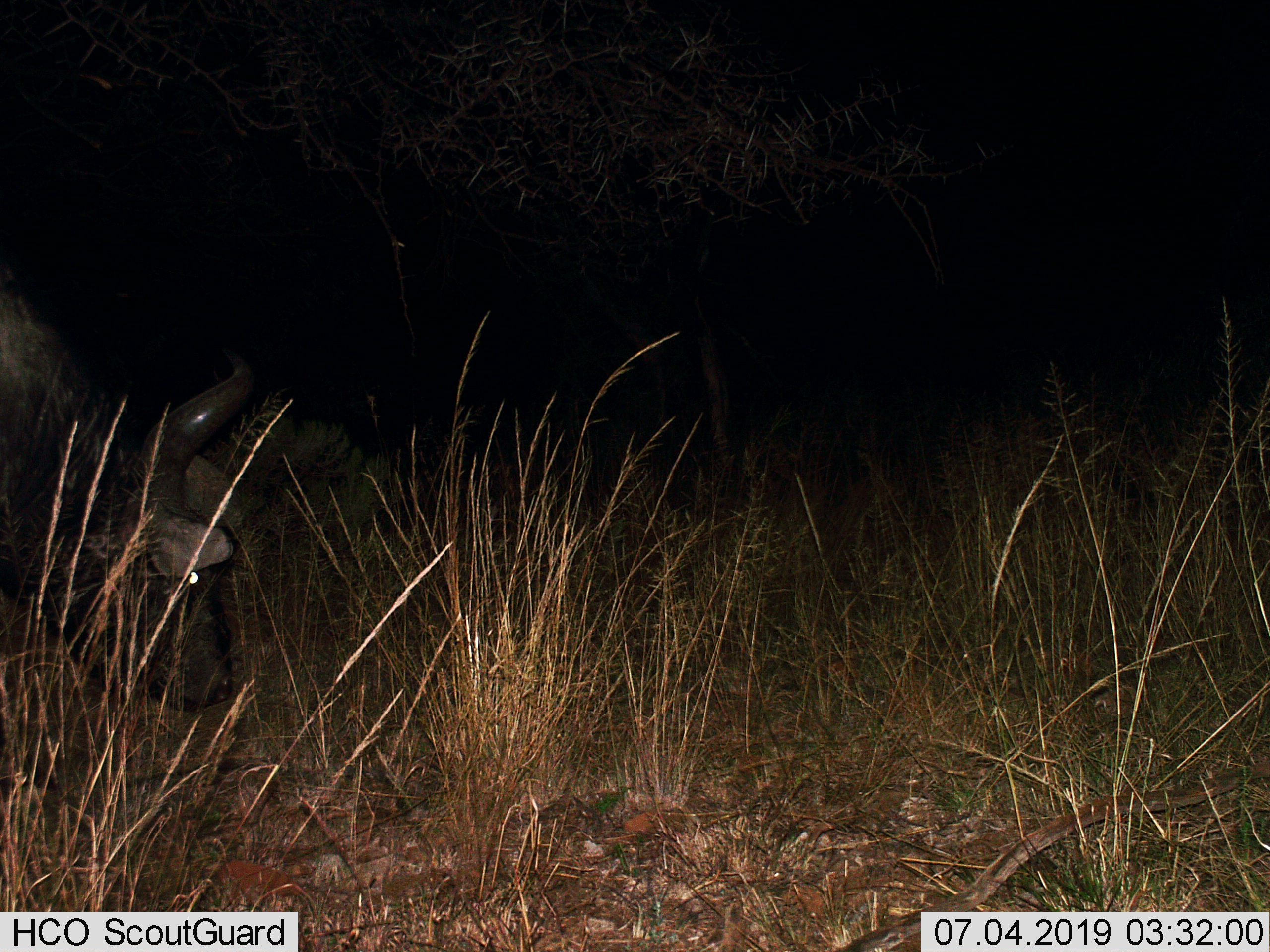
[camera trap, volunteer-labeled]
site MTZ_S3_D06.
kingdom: Animalia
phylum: Chordata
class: Mammalia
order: Artiodactyla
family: Bovidae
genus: Syncerus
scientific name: Syncerus caffer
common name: african buffalo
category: buffalo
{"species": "buffalo (african buffalo) (Syncerus caffer)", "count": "1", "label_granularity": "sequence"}